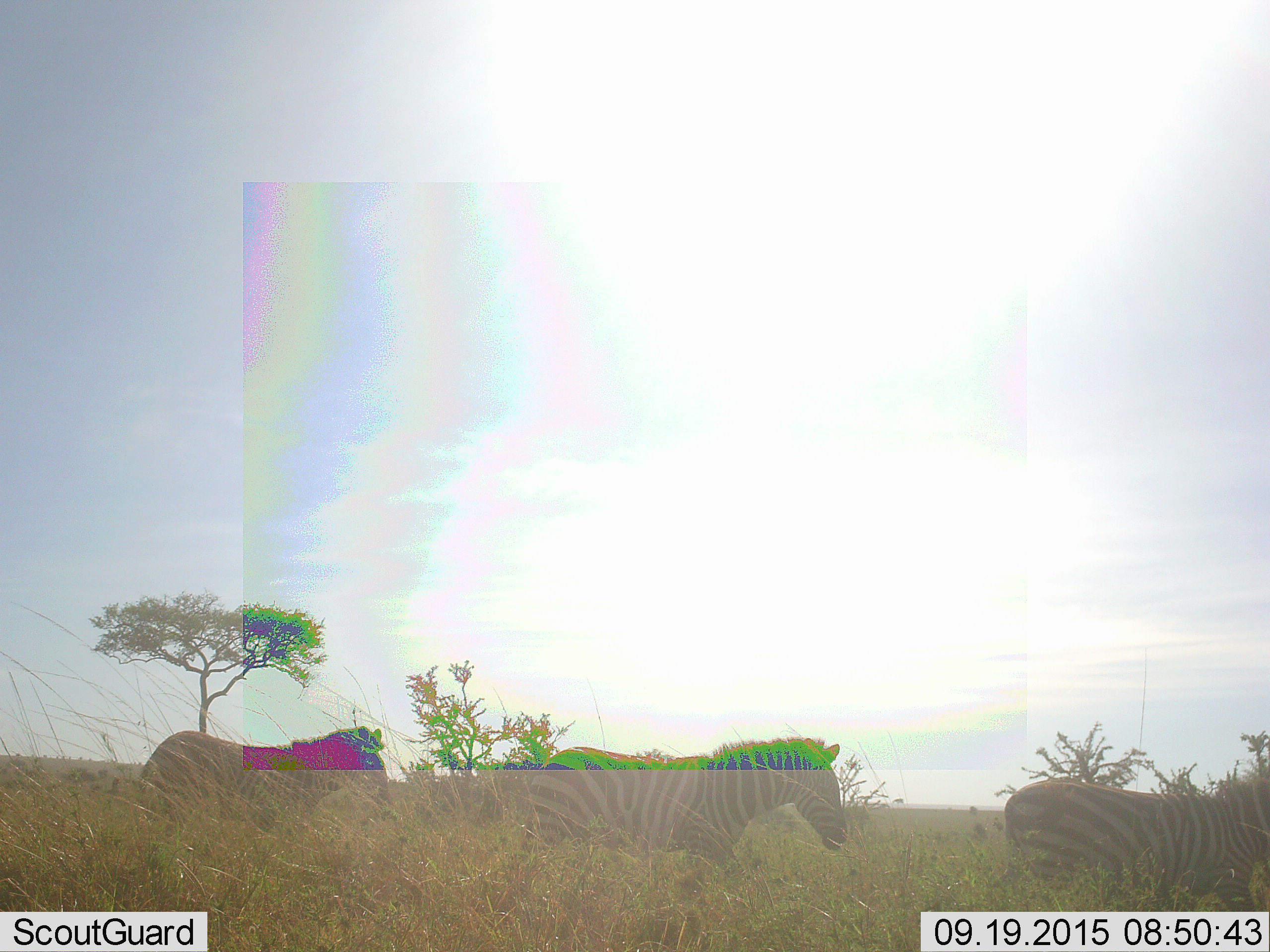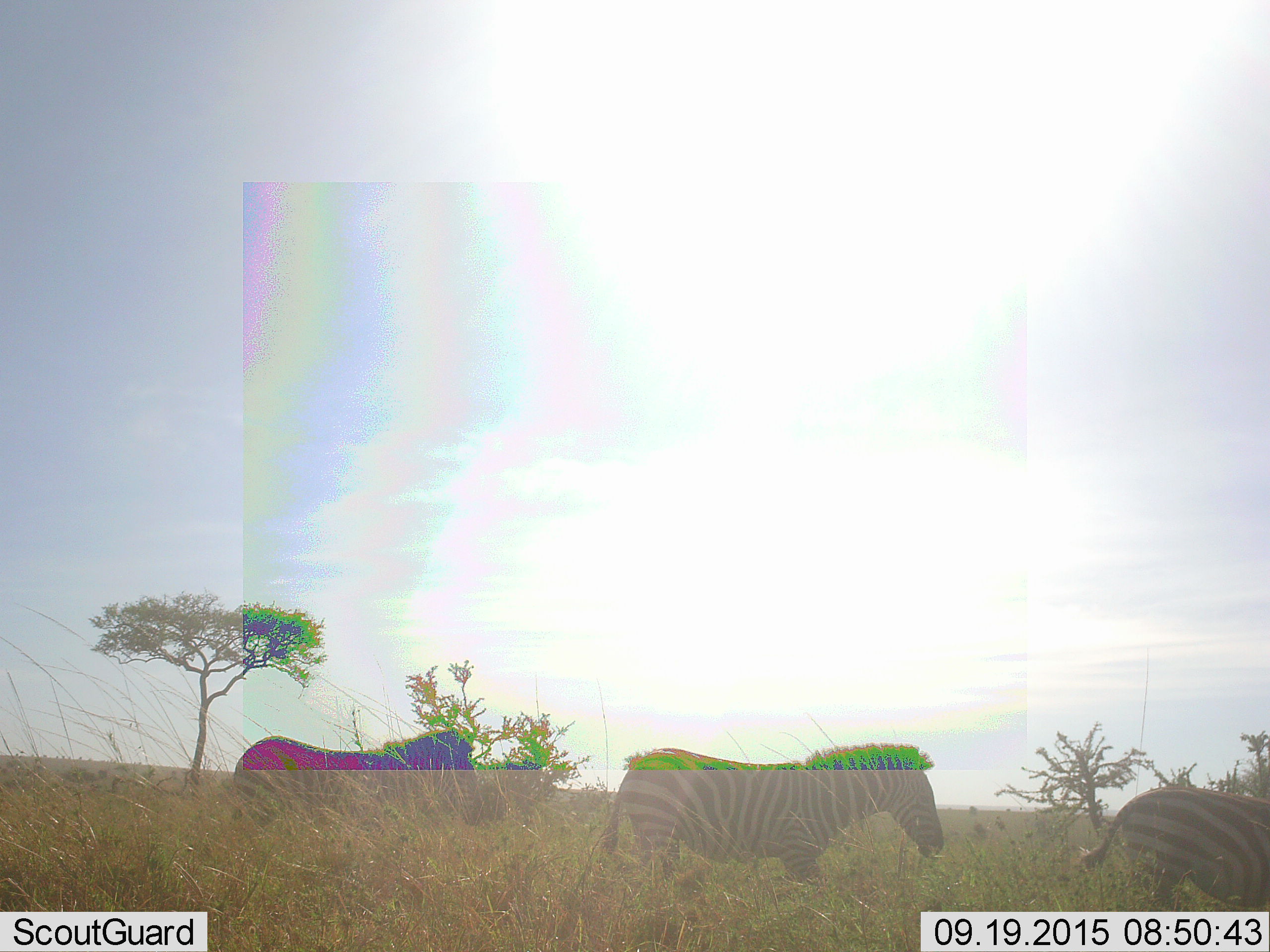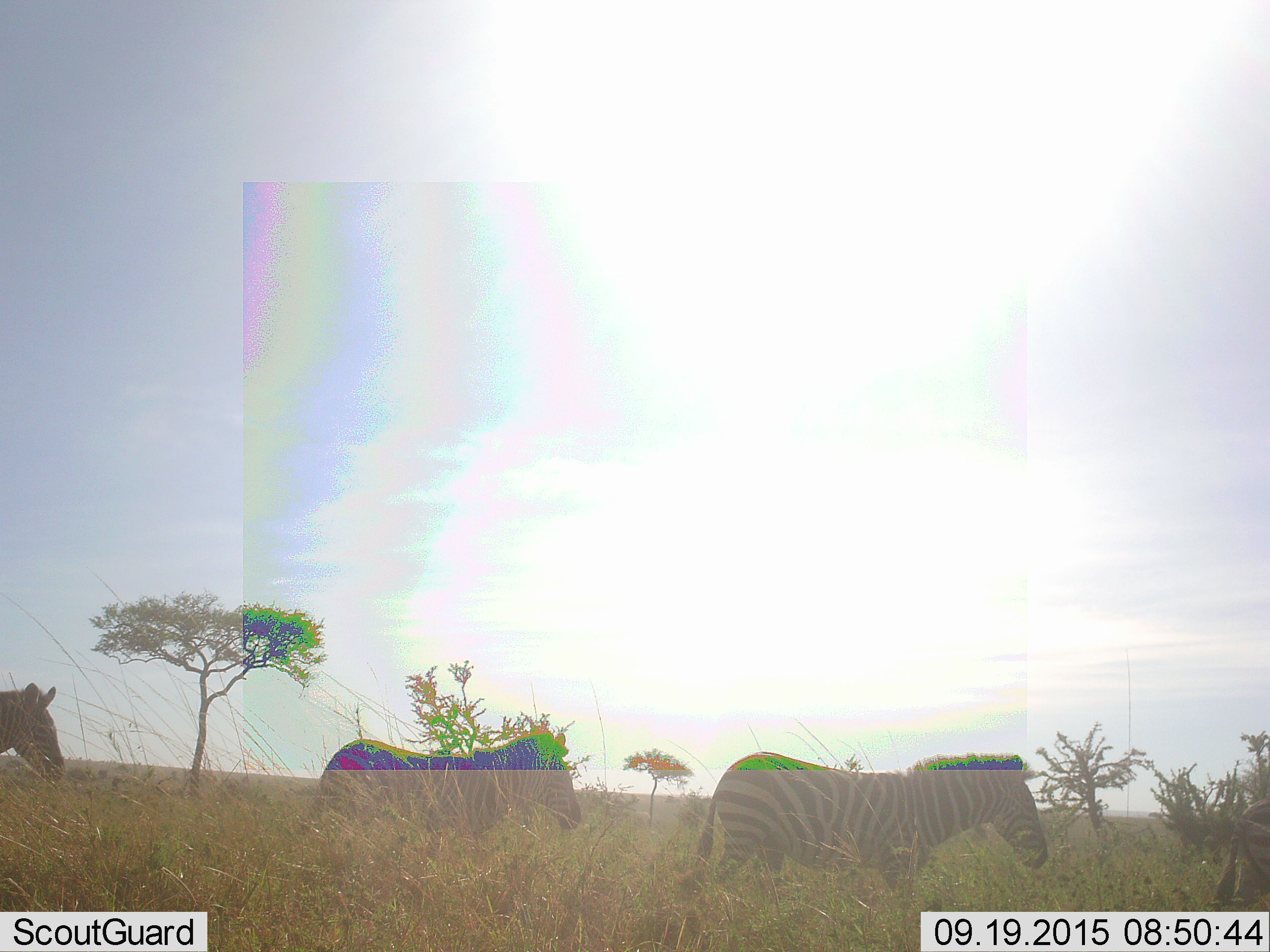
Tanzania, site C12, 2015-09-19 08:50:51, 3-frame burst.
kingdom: Animalia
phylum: Chordata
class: Mammalia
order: Perissodactyla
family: Equidae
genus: Equus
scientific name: Equus quagga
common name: plains zebra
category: zebra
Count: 4.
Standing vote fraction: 0%.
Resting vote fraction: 0%.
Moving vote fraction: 100%.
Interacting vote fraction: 0%.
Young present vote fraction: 6%.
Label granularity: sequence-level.